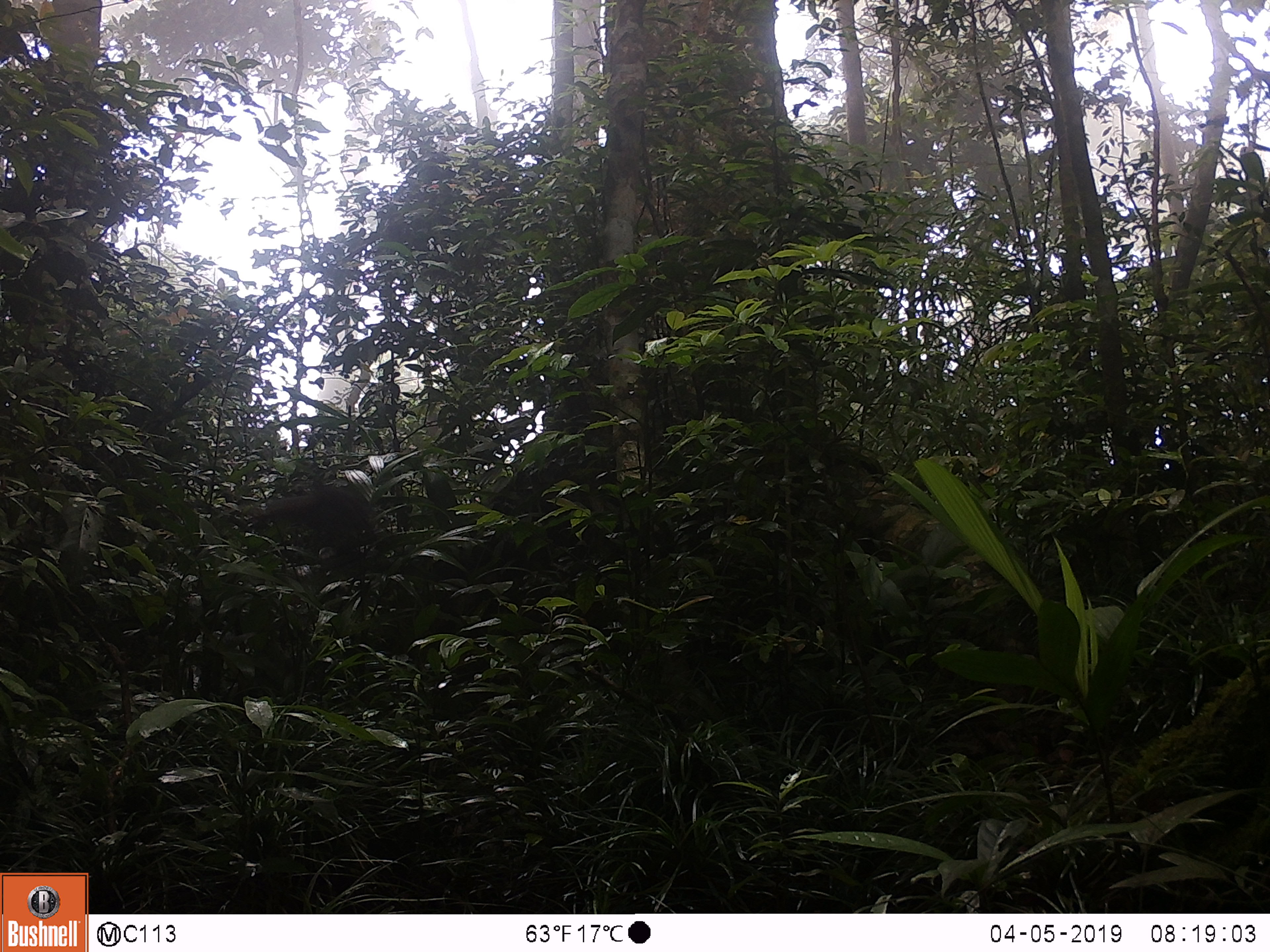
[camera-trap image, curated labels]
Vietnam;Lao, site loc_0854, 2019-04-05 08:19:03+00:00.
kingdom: Animalia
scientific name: Animalia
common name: animal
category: unidentified small animal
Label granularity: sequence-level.